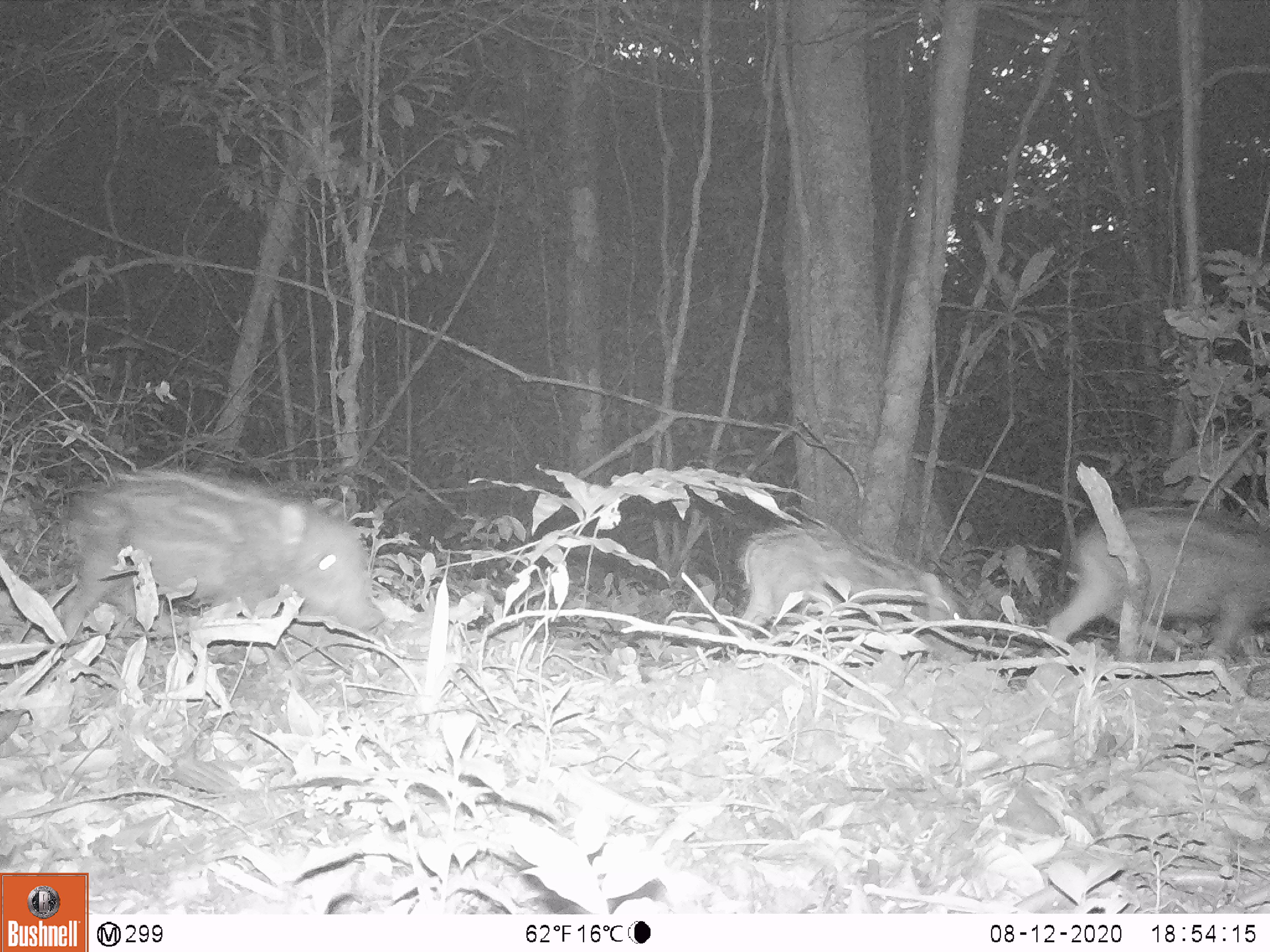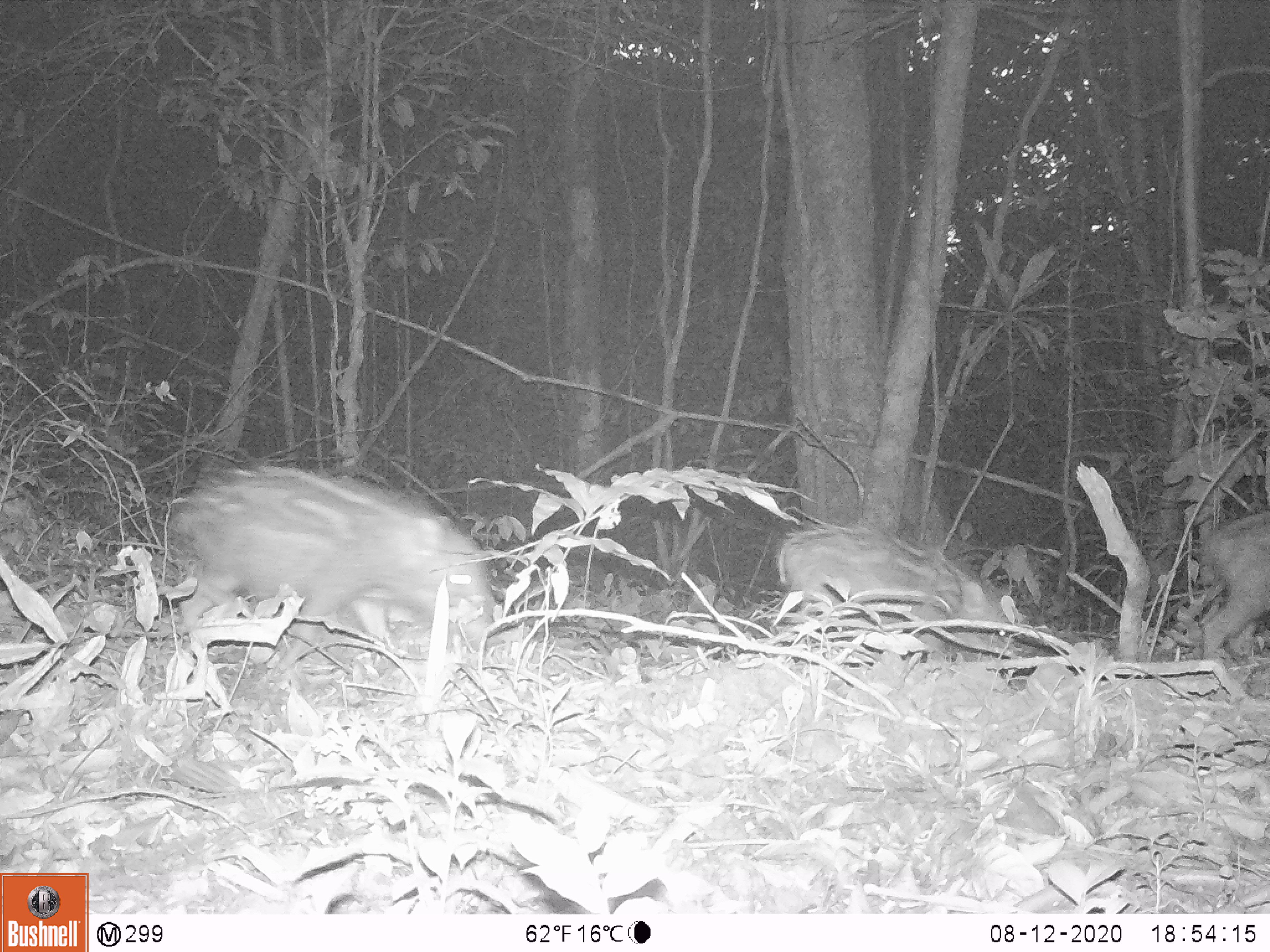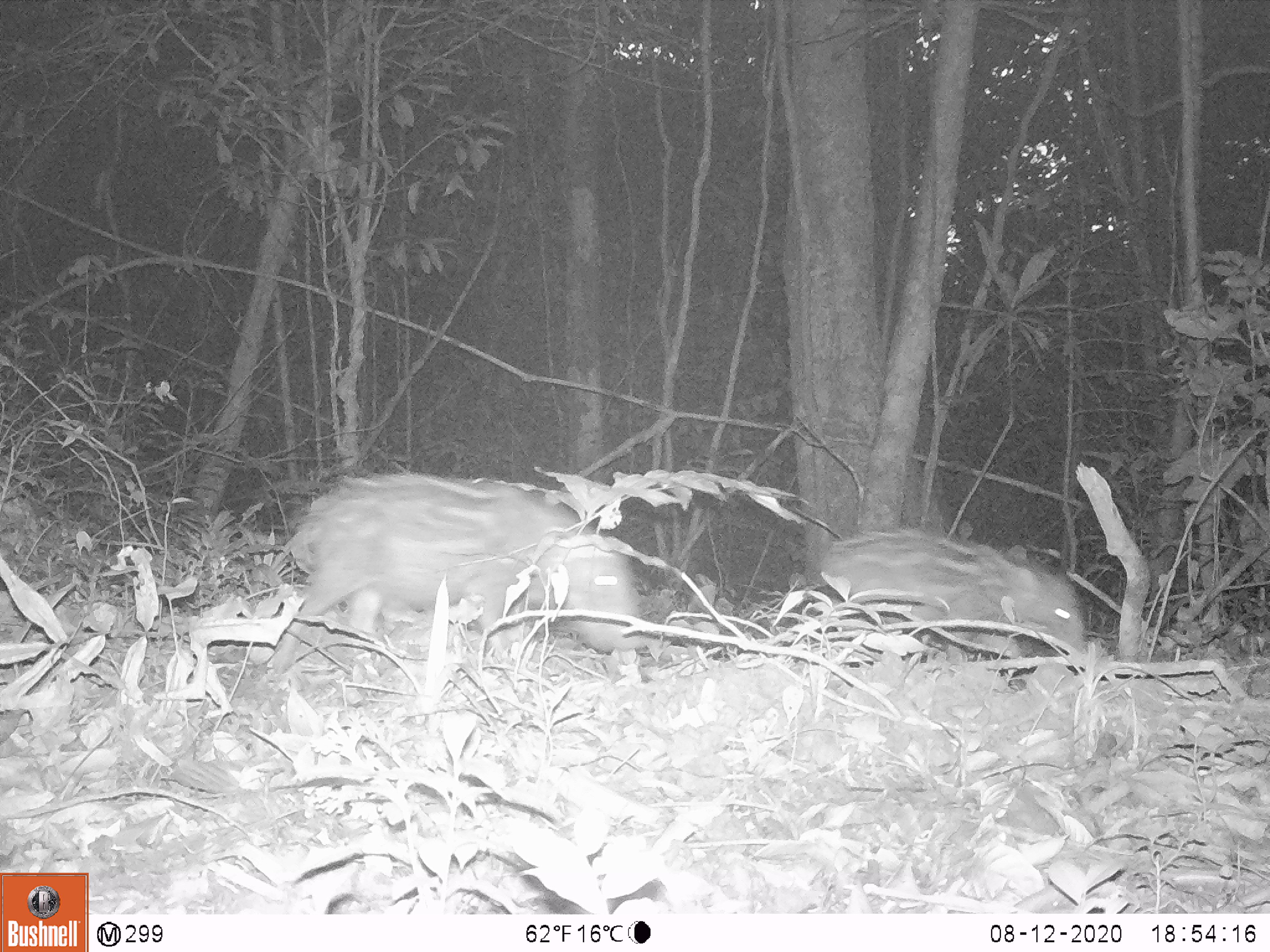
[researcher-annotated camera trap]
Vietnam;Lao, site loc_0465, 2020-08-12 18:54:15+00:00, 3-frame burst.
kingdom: Animalia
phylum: Chordata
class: Mammalia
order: Artiodactyla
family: Suidae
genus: Sus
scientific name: Sus scrofa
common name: eurasian wild pig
Eurasian wild pig (Sus scrofa). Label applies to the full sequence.